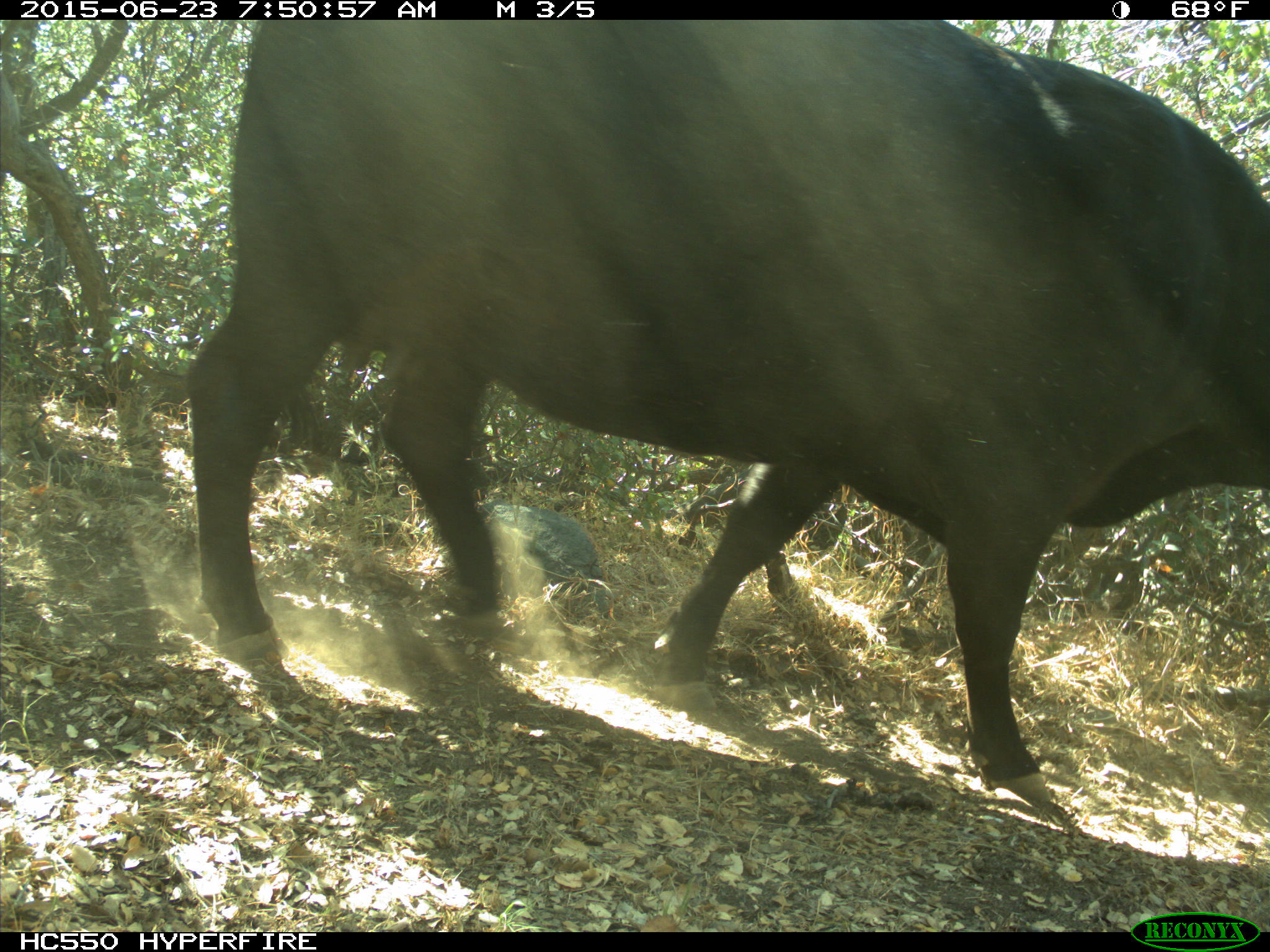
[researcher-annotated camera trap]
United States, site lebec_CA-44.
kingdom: Animalia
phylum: Chordata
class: Mammalia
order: Artiodactyla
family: Bovidae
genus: Bos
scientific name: Bos taurus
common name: domestic cow